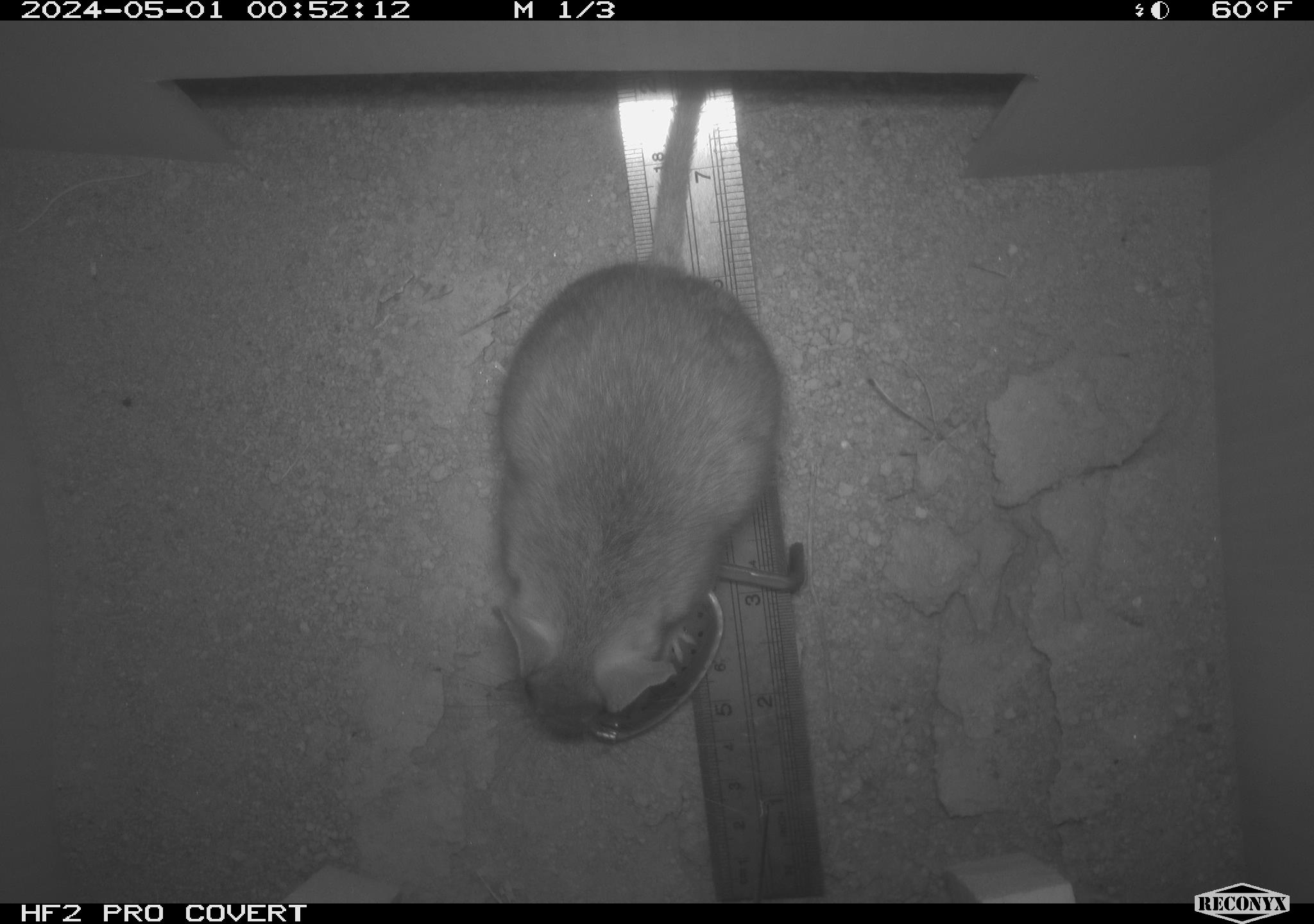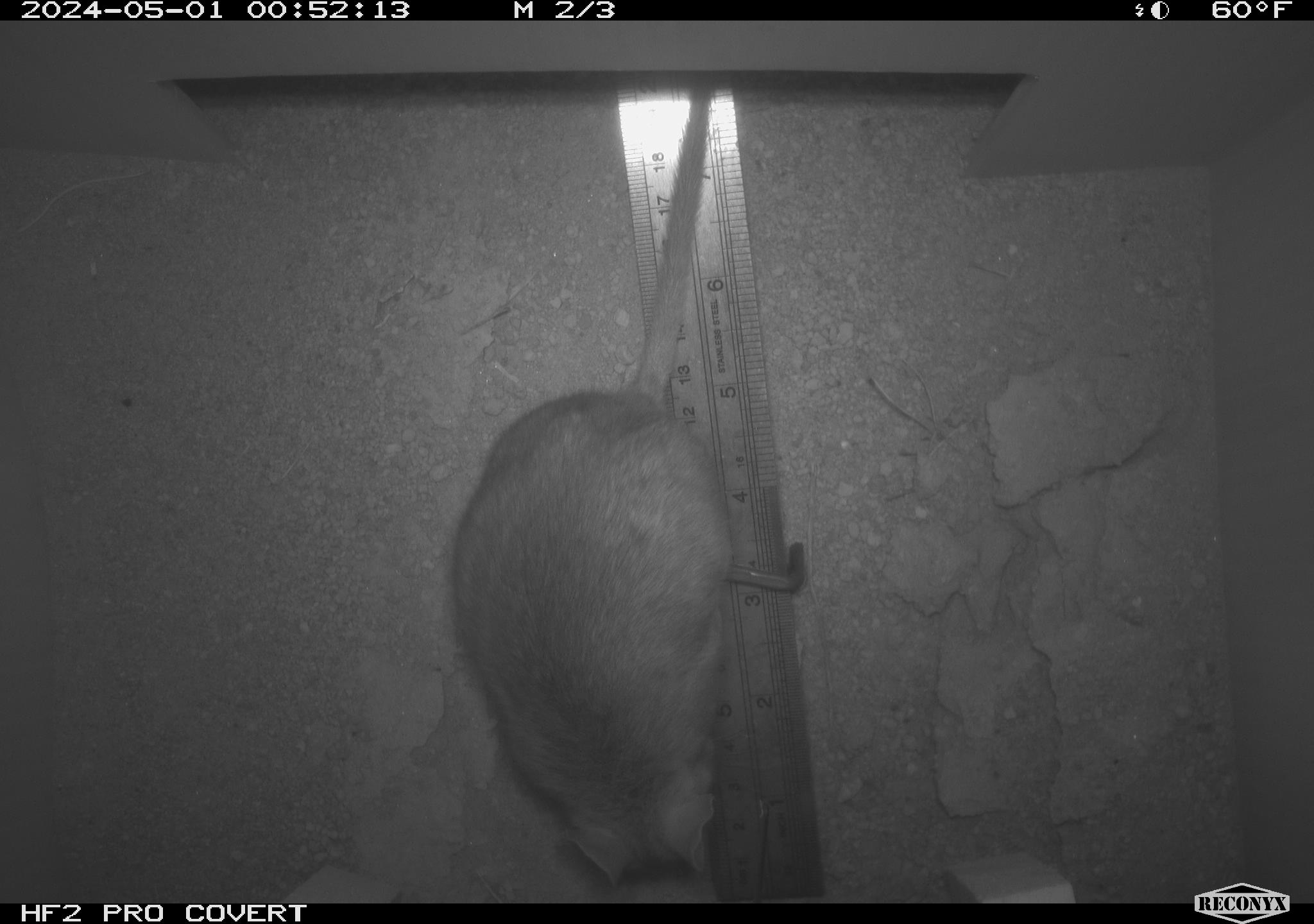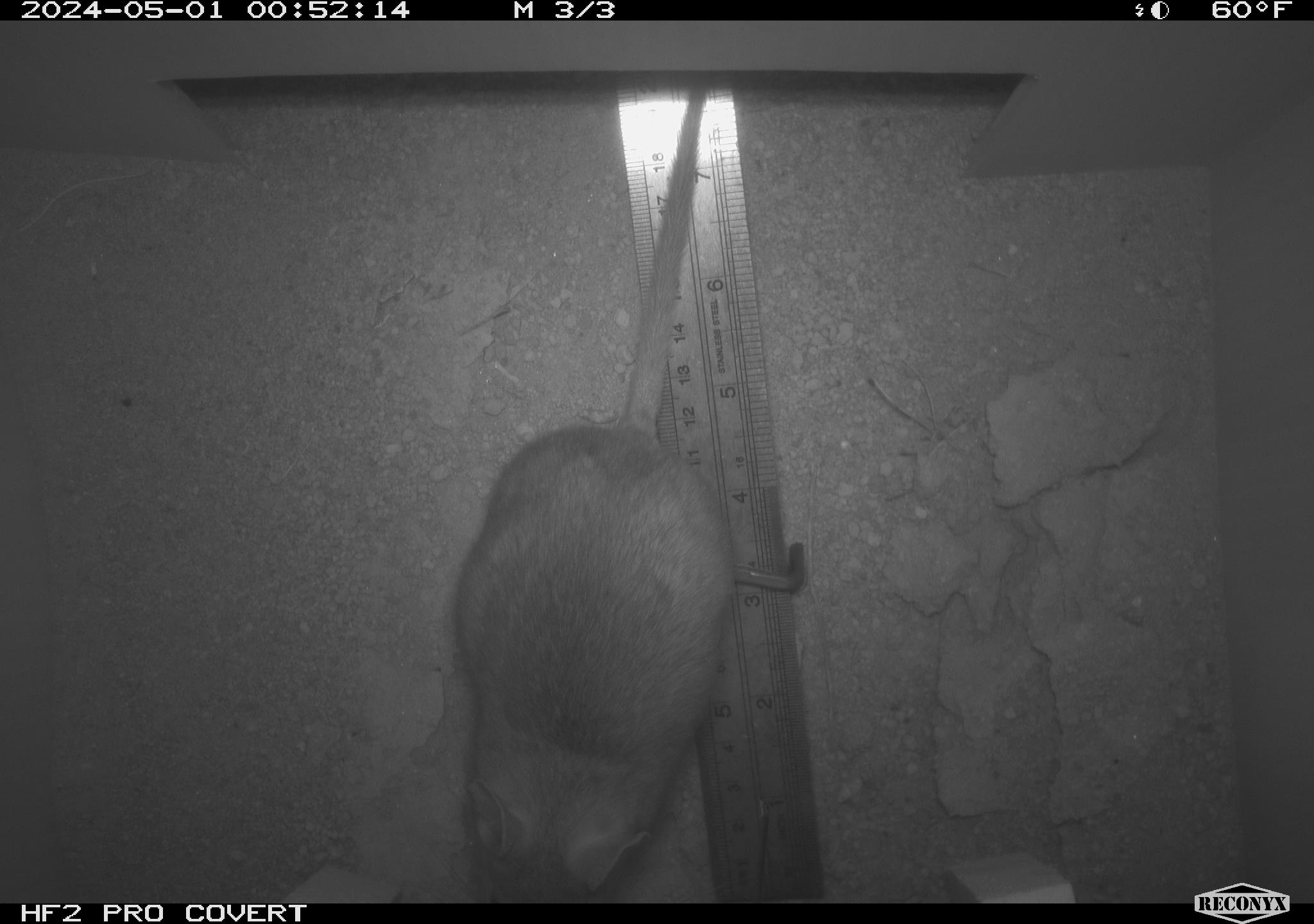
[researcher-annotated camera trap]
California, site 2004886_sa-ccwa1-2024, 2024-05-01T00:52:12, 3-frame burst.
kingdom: Animalia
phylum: Chordata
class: Mammalia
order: Rodentia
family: Cricetidae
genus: Neotoma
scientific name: Neotoma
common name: pack rat or woodrat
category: neotoma species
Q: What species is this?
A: Neotoma species (pack rat or woodrat) (Neotoma).